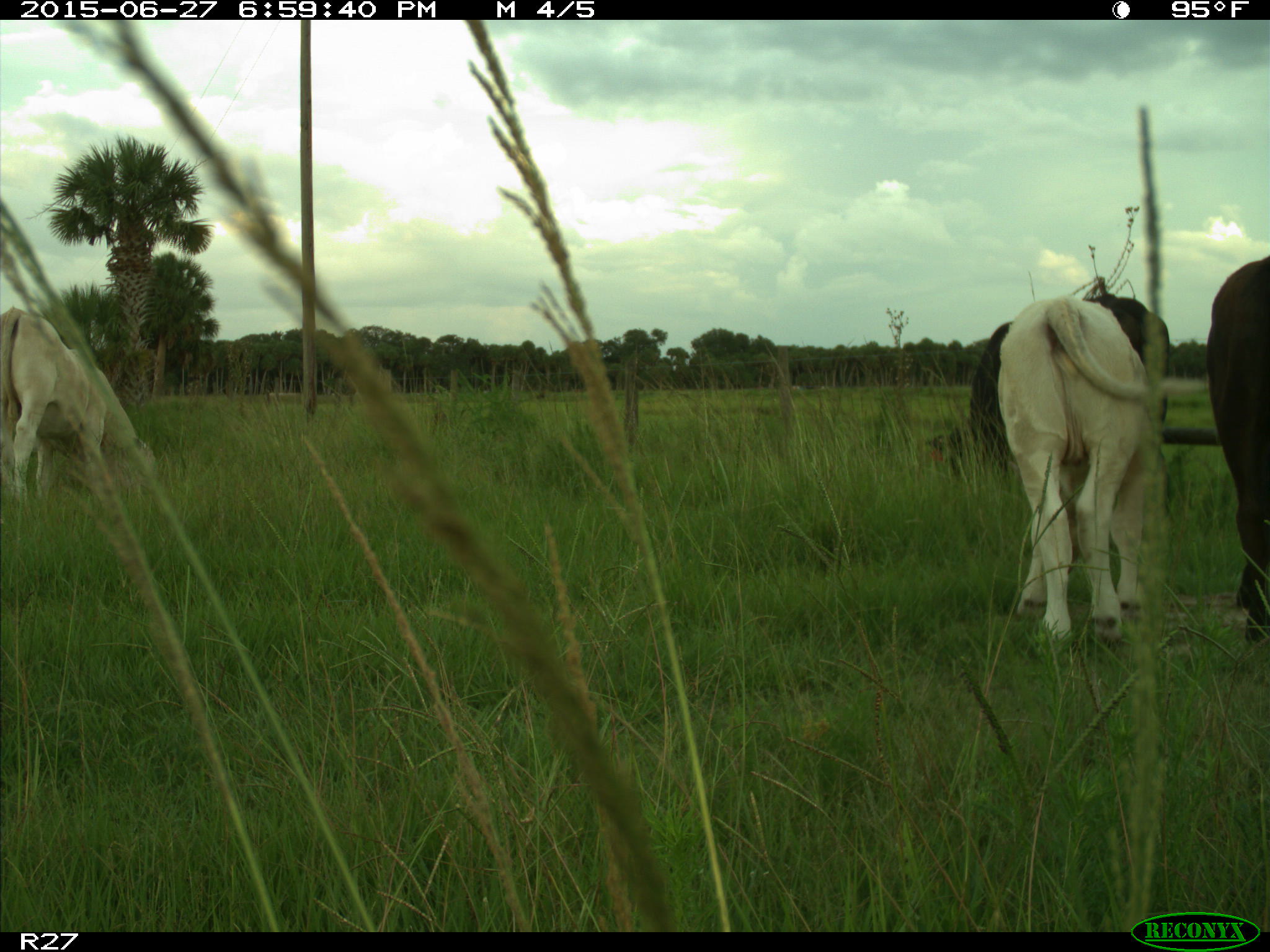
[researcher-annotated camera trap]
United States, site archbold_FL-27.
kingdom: Animalia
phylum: Chordata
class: Mammalia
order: Artiodactyla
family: Bovidae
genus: Bos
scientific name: Bos taurus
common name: domestic cow